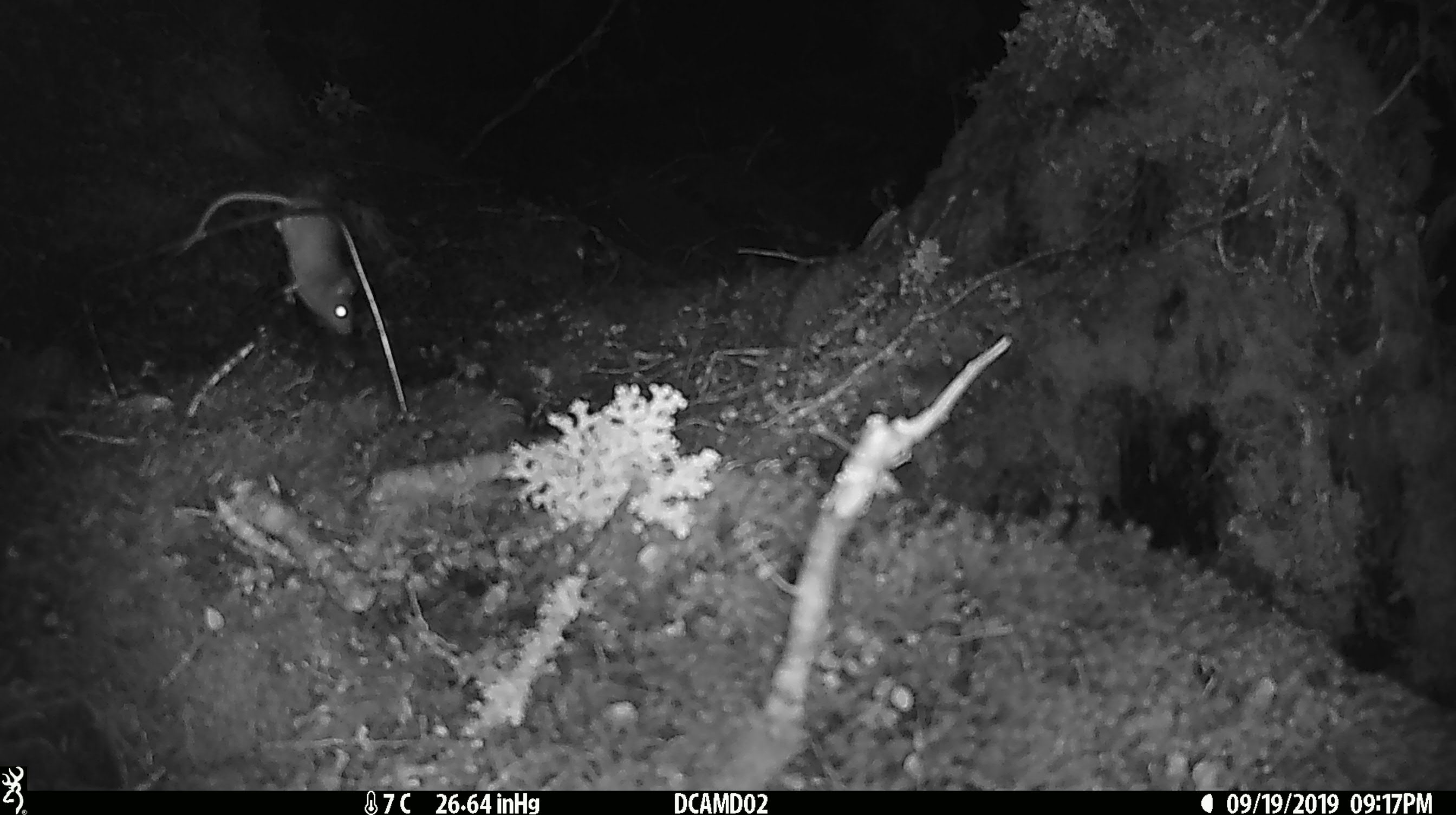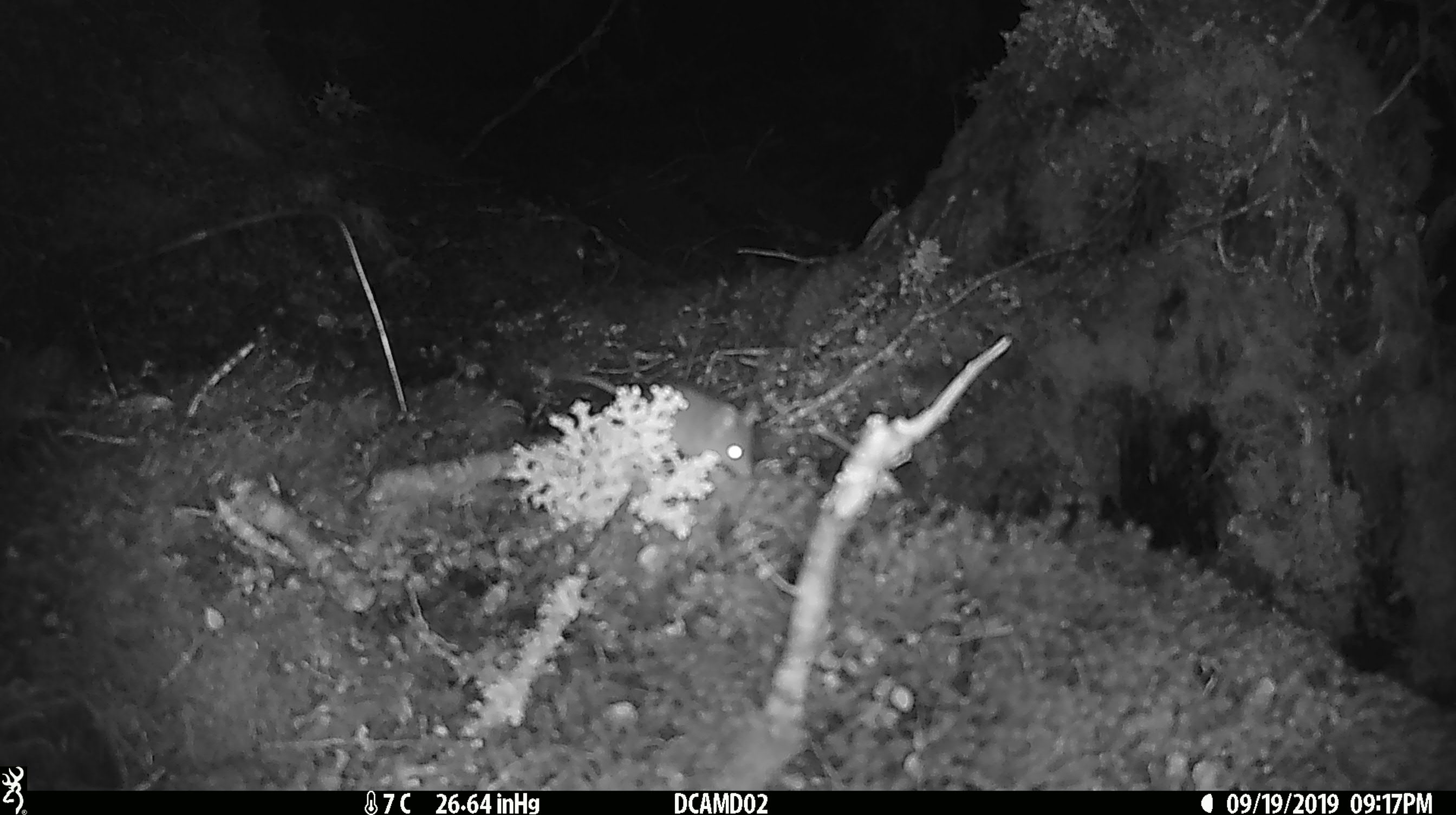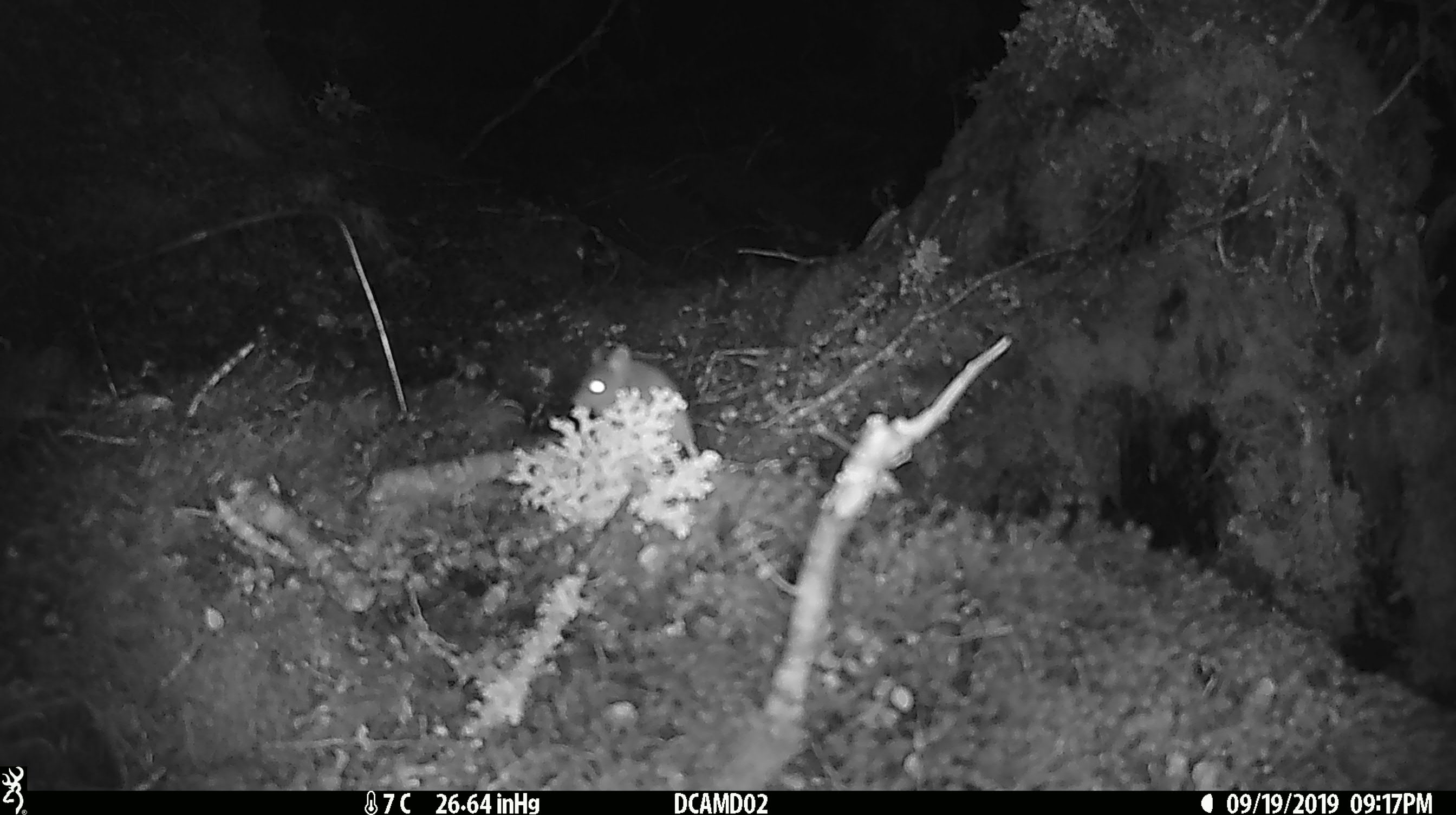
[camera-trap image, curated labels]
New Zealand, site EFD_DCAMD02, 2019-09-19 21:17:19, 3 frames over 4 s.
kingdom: Animalia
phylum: Chordata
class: Mammalia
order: Rodentia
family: Muridae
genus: Mus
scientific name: Mus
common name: mouse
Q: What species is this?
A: Mouse (Mus).